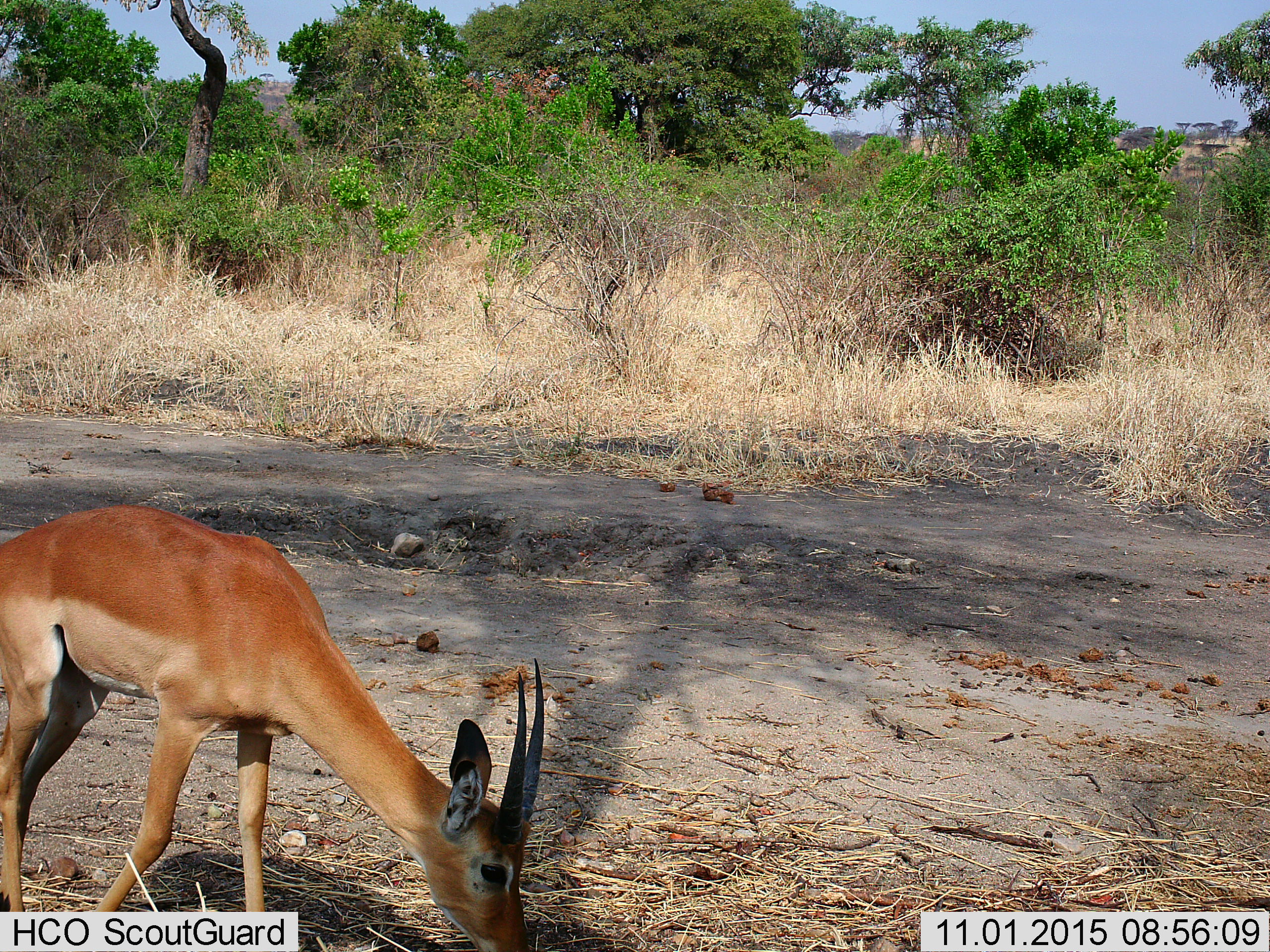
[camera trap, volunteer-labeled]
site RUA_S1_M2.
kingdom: Animalia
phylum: Chordata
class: Mammalia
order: Artiodactyla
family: Bovidae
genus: Aepyceros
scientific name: Aepyceros melampus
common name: impala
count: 1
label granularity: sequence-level